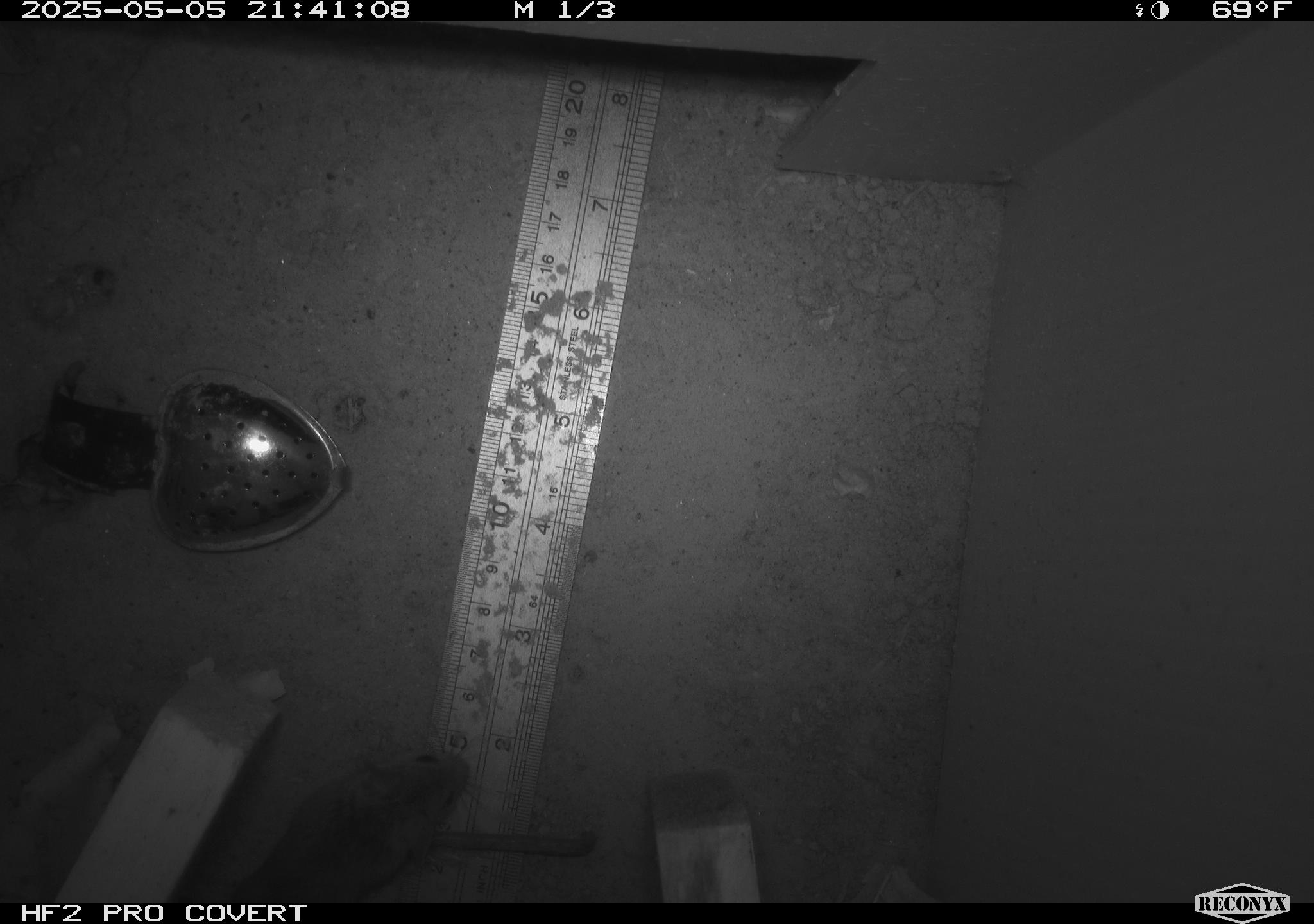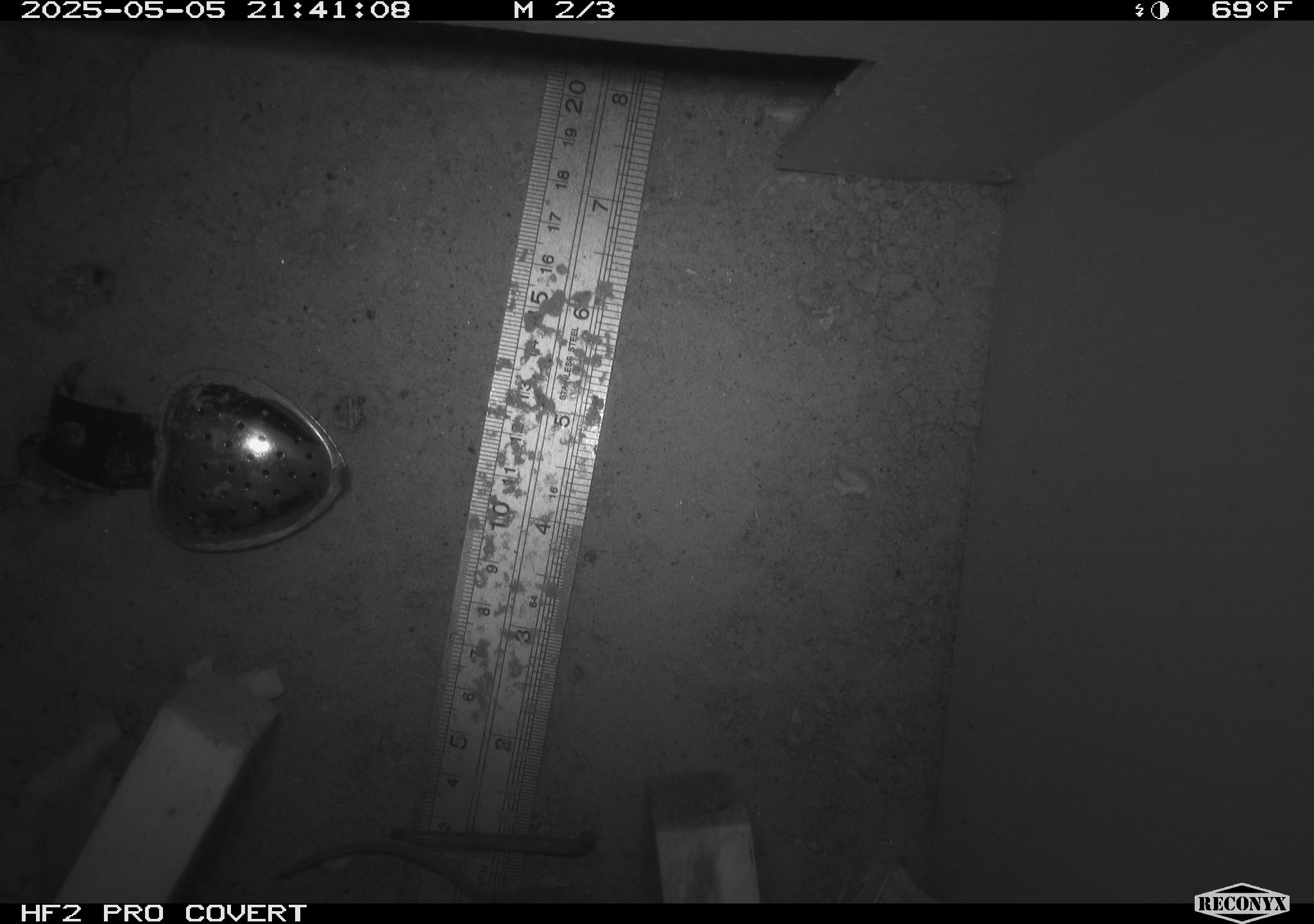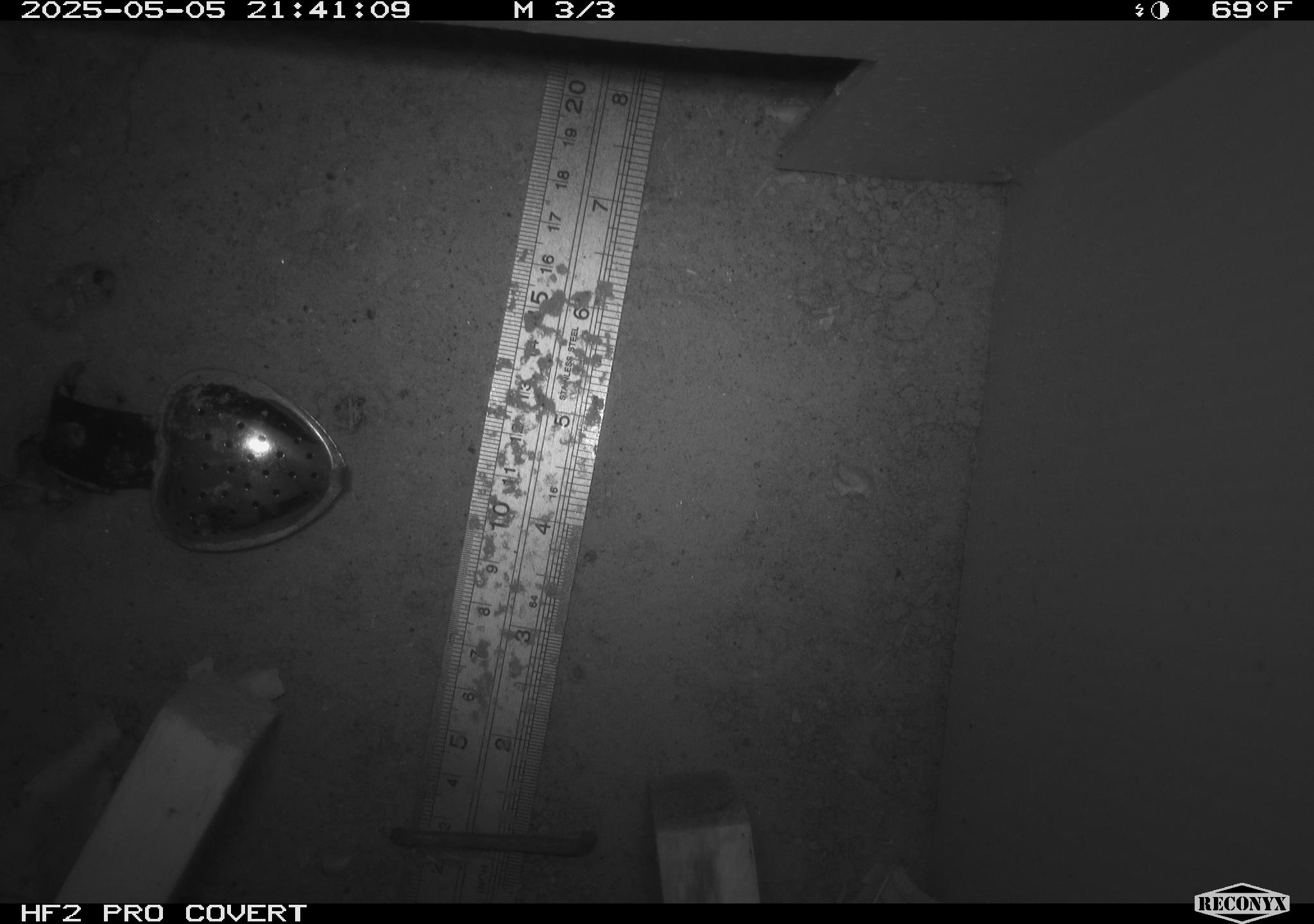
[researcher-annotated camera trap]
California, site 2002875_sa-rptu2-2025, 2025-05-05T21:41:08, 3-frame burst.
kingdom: Animalia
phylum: Chordata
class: Mammalia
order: Rodentia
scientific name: Rodentia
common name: rodent